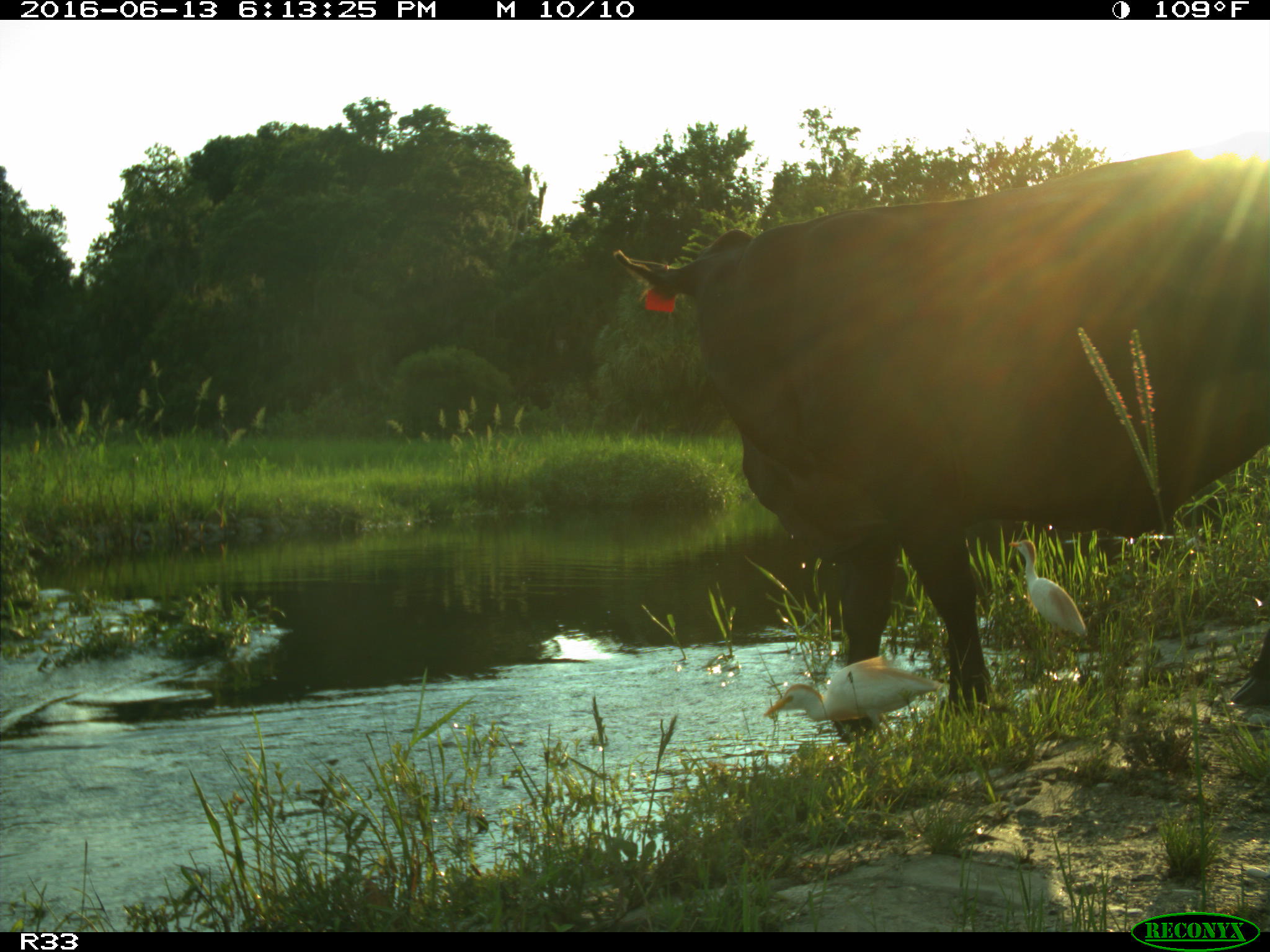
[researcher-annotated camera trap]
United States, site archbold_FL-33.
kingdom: Animalia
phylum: Chordata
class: Mammalia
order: Artiodactyla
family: Bovidae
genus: Bos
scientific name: Bos taurus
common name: domestic cow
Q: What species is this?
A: Bos taurus (domestic cow).